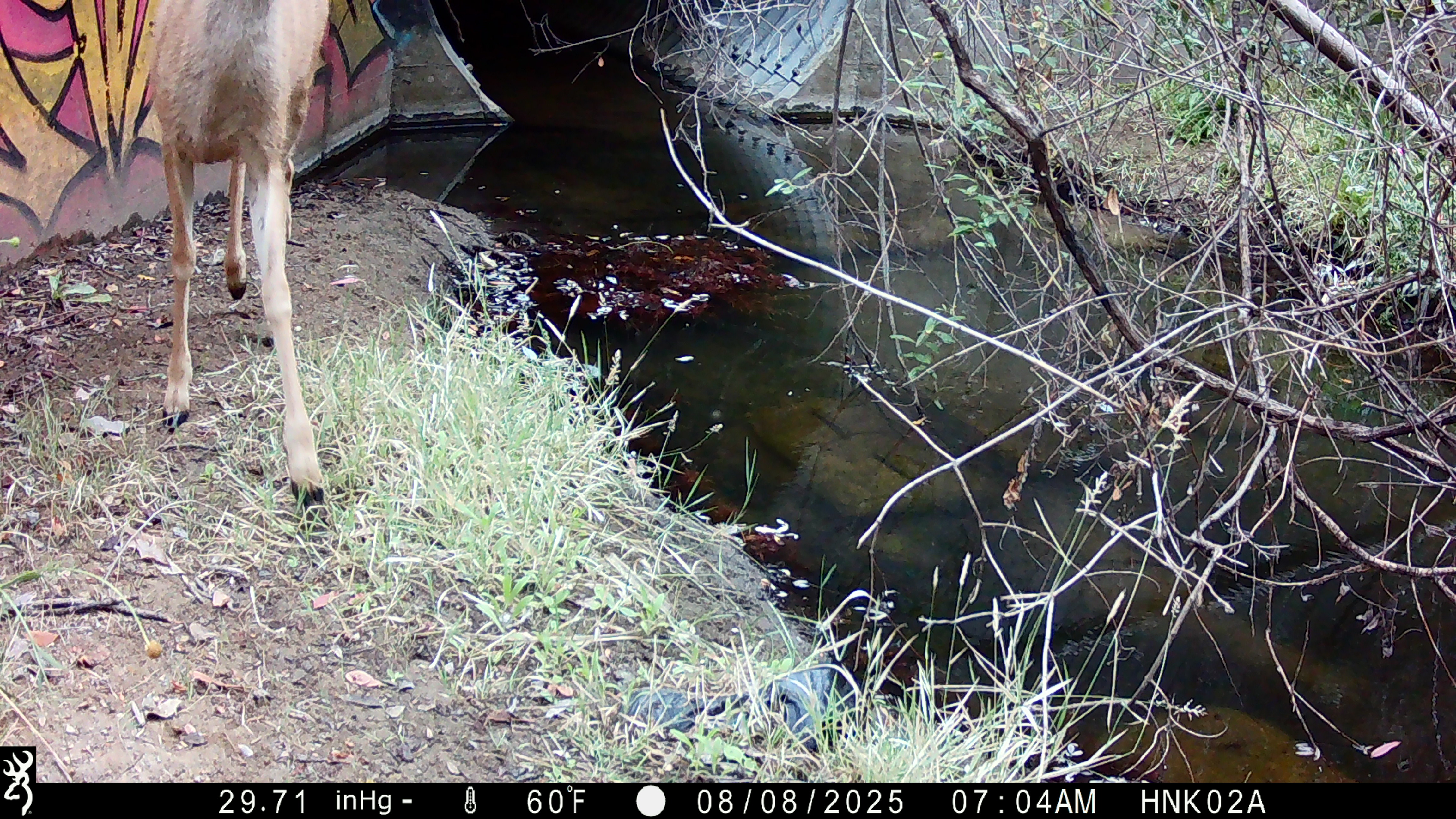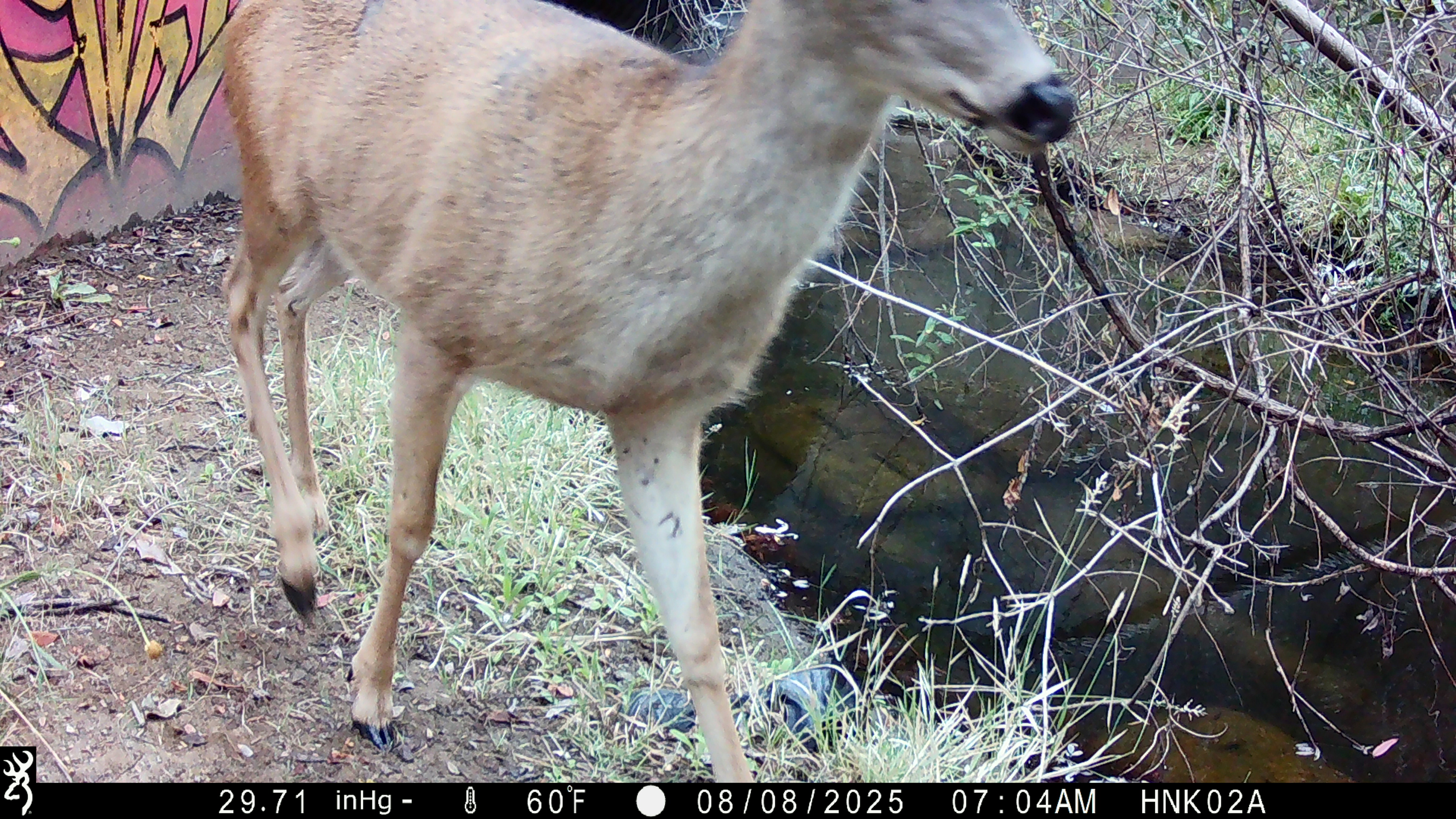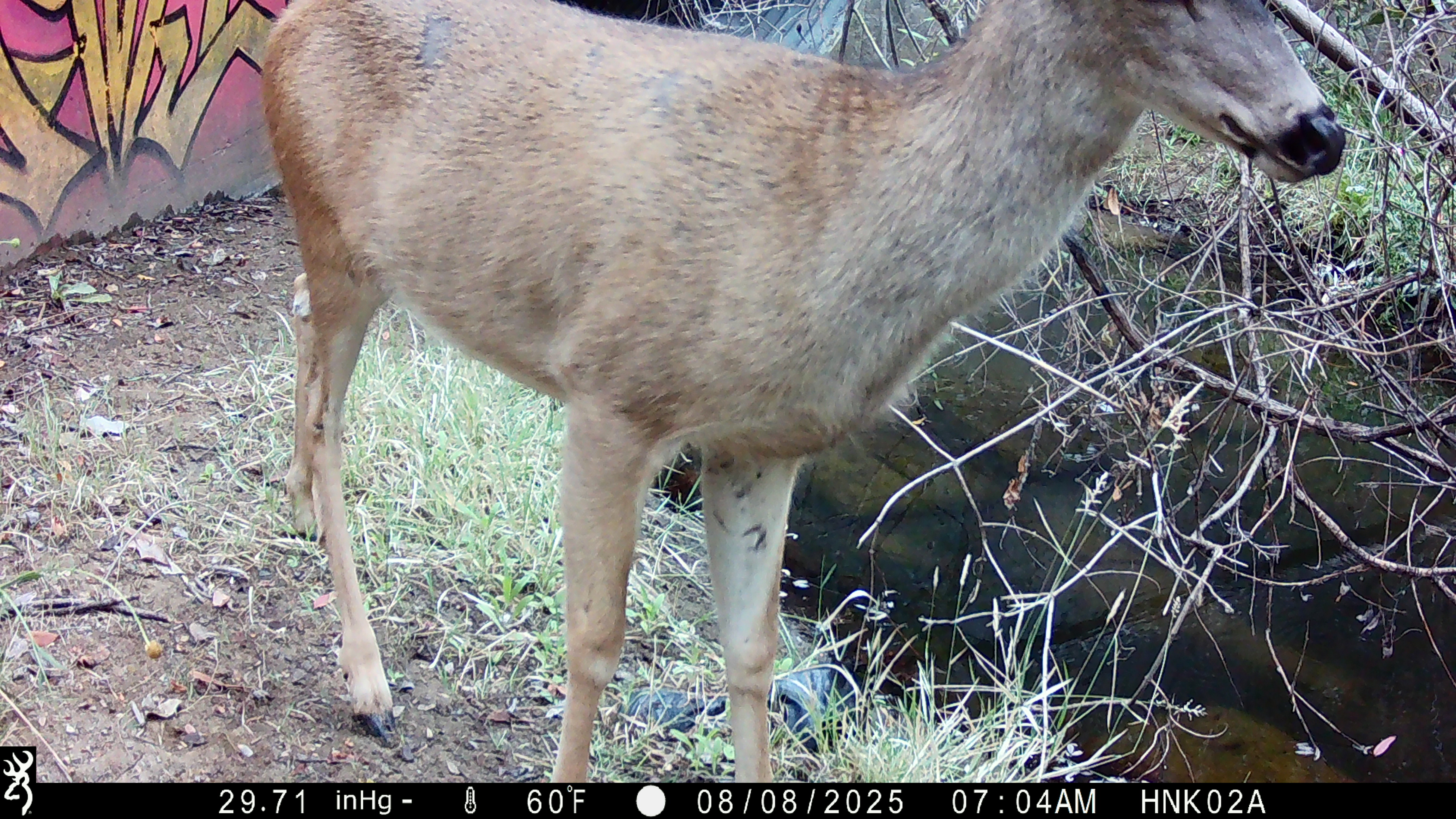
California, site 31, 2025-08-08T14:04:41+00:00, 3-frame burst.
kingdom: Animalia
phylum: Chordata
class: Mammalia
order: Artiodactyla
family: Cervidae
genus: Odocoileus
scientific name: Odocoileus hemionus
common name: mule deer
Mule deer (Odocoileus hemionus).